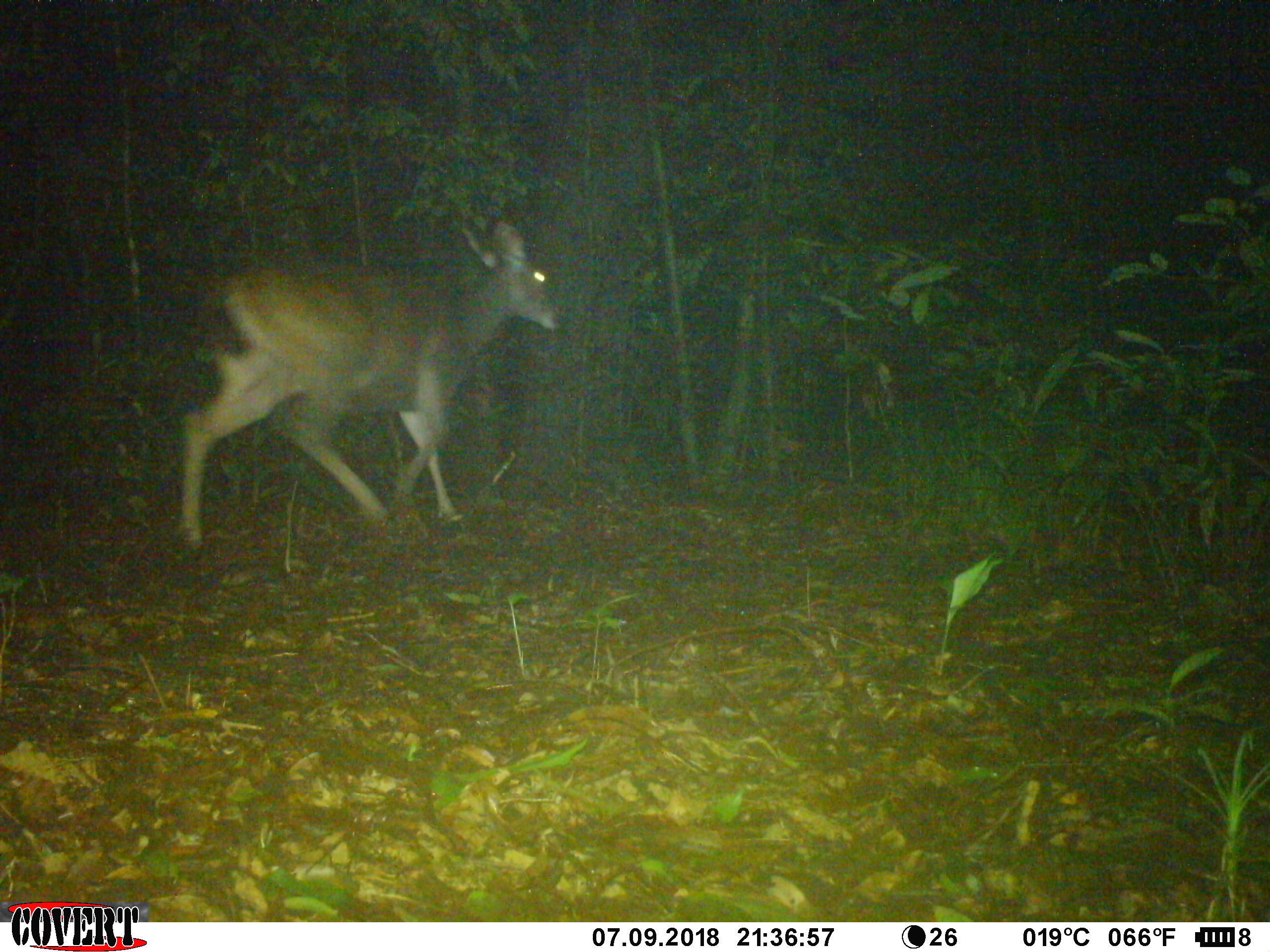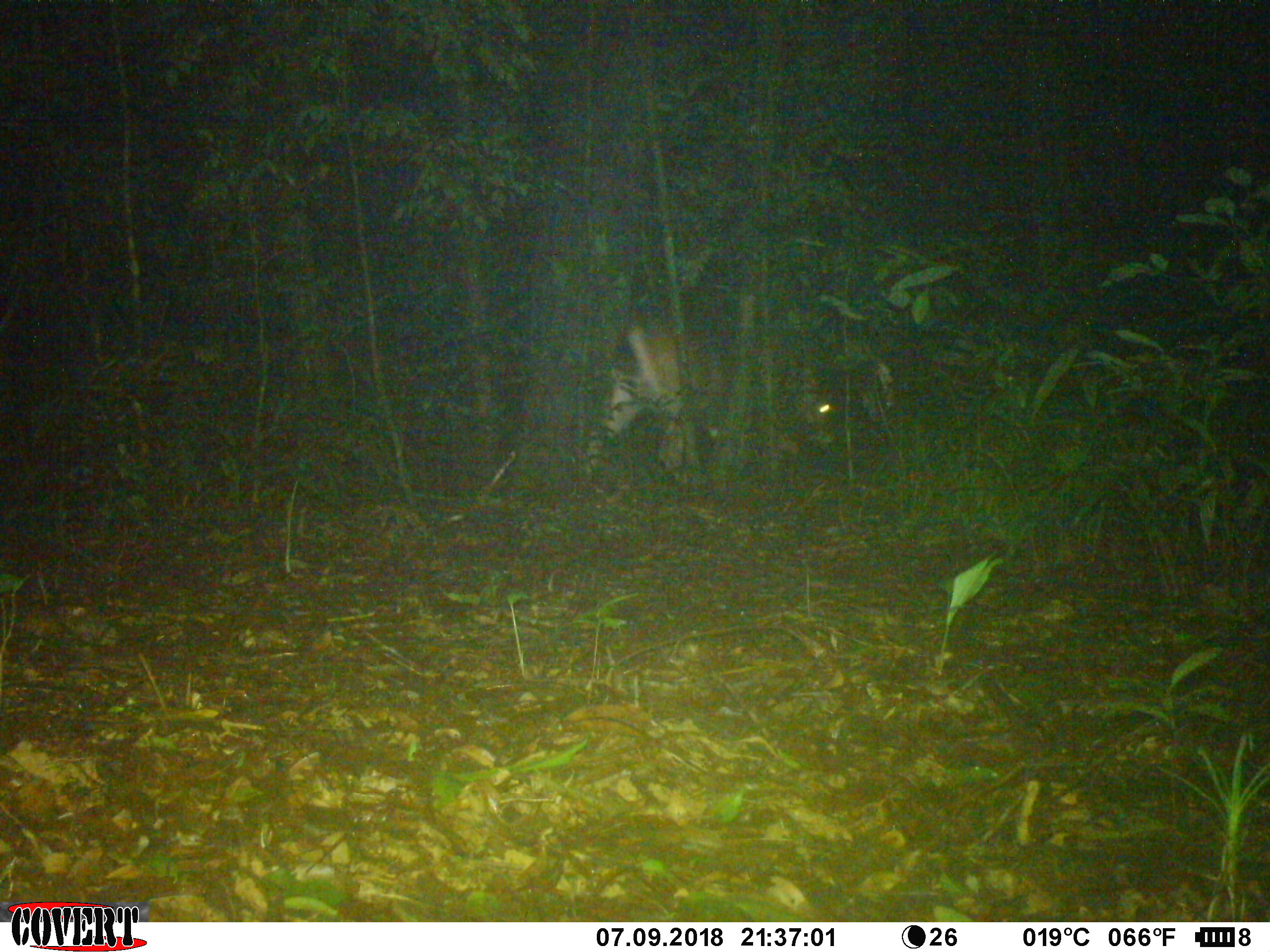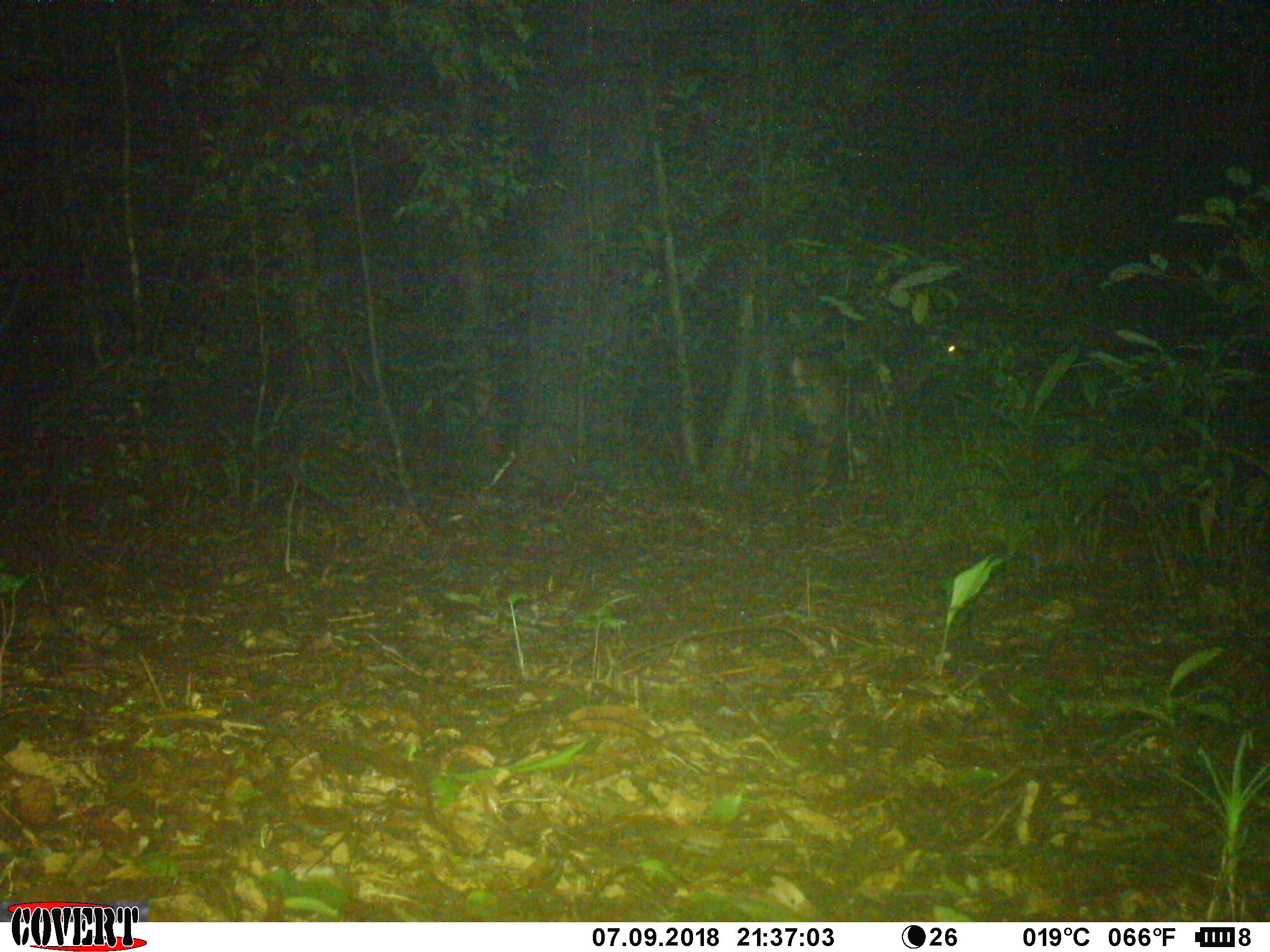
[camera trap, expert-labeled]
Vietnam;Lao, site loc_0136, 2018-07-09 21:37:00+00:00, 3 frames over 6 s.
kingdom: Animalia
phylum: Chordata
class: Mammalia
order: Artiodactyla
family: Cervidae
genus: Rusa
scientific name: Rusa unicolor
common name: sambar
Sambar (Rusa unicolor). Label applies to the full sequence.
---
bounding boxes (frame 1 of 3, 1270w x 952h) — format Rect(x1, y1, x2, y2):
sambar: Rect(179, 222, 562, 550)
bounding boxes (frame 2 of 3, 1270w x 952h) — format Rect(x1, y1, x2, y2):
sambar: Rect(584, 322, 835, 486)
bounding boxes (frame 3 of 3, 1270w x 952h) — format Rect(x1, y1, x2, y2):
sambar: Rect(741, 313, 976, 503)